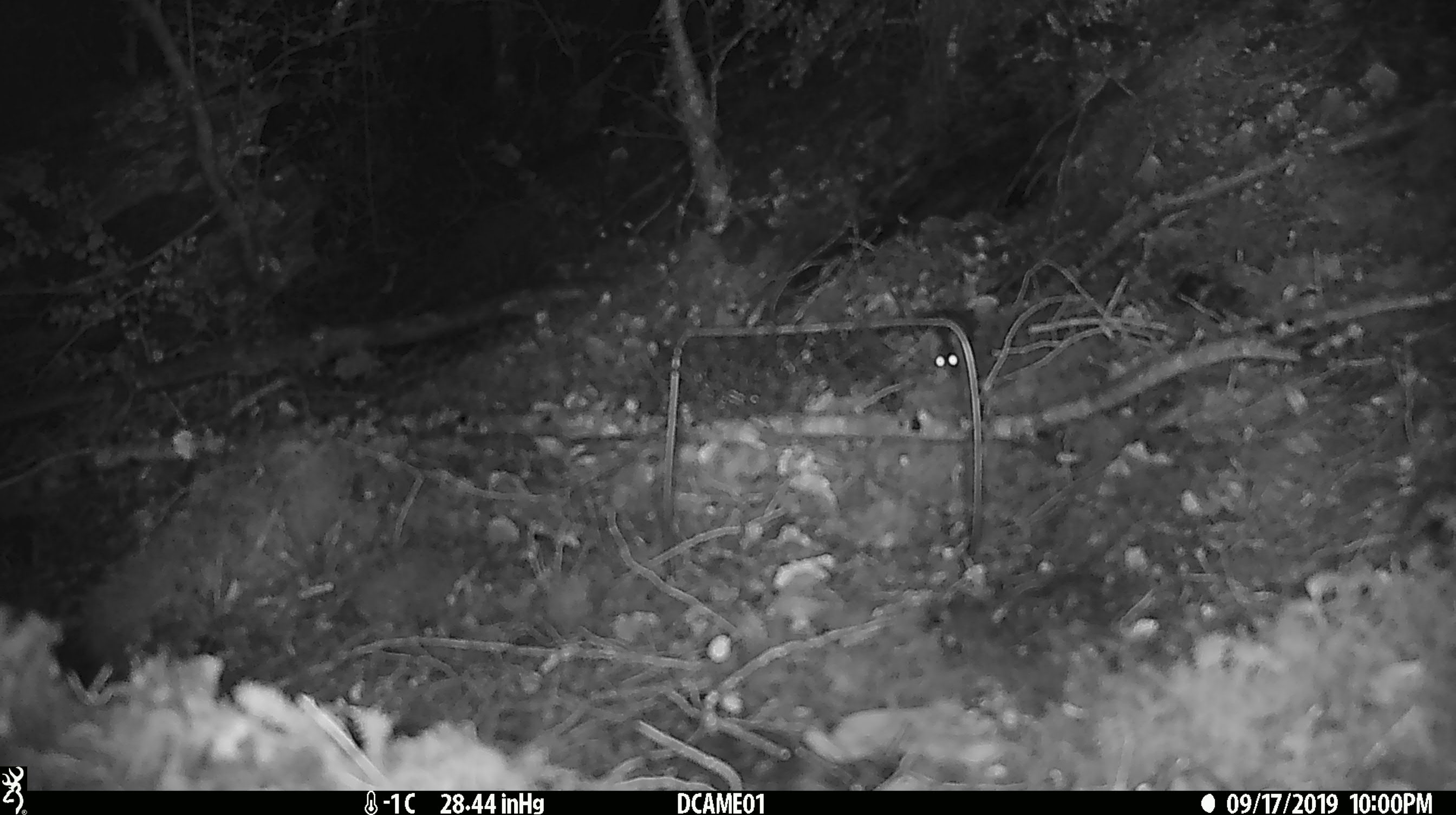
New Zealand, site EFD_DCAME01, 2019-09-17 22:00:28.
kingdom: Animalia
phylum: Chordata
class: Mammalia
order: Rodentia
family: Muridae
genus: Mus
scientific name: Mus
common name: mouse